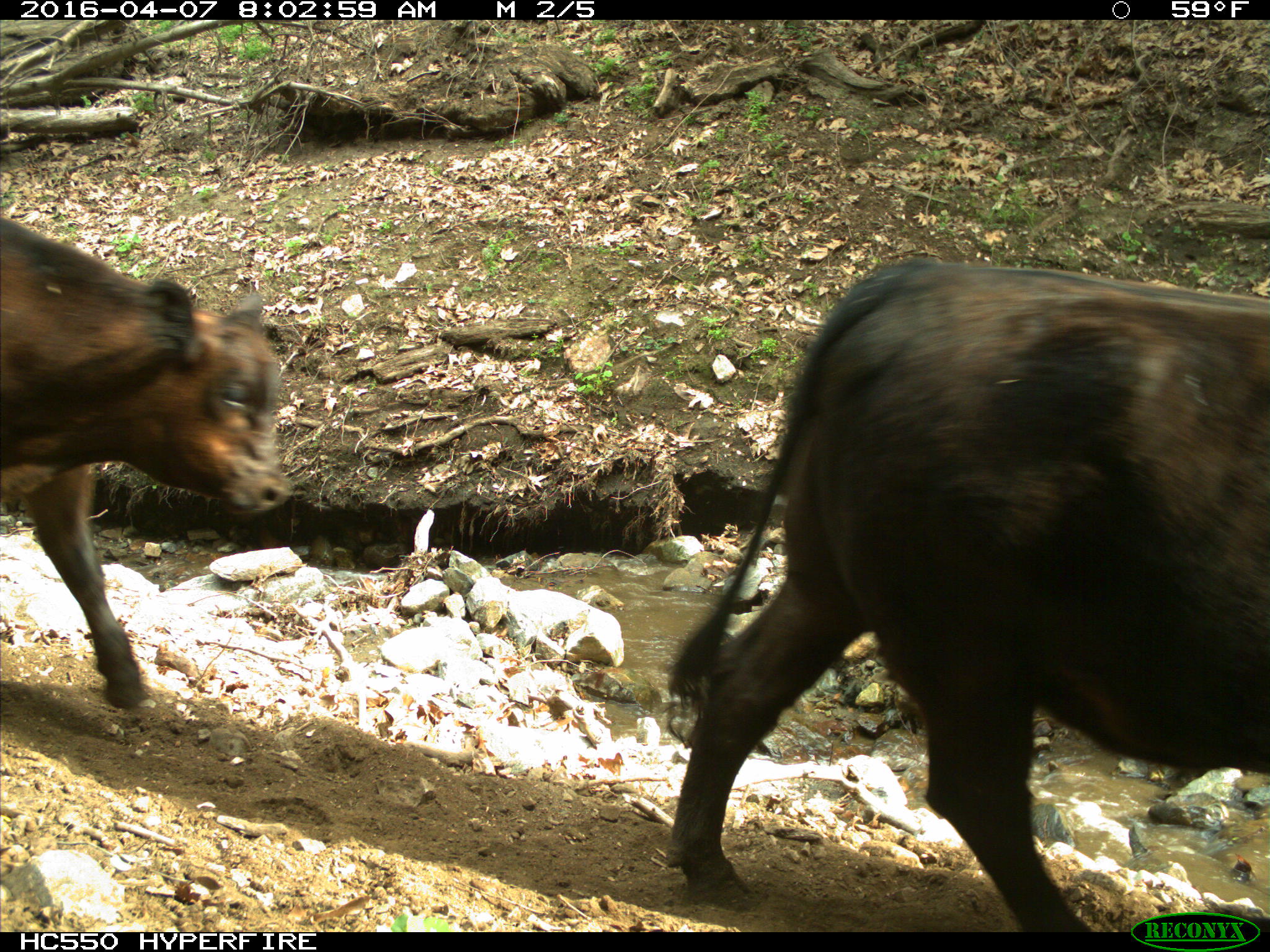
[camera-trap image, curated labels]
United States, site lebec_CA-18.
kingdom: Animalia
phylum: Chordata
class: Mammalia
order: Artiodactyla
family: Bovidae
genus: Bos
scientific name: Bos taurus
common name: domestic cow